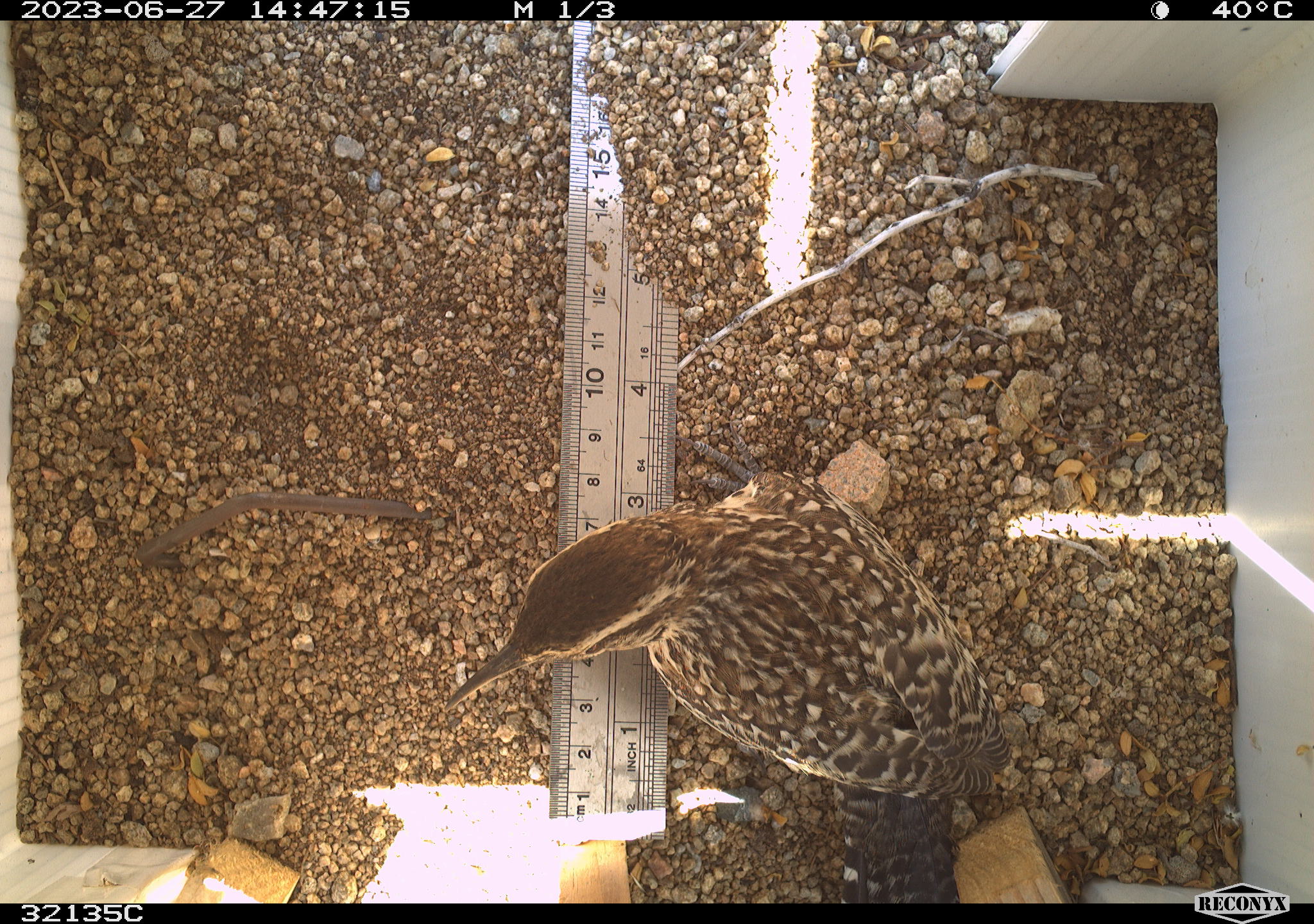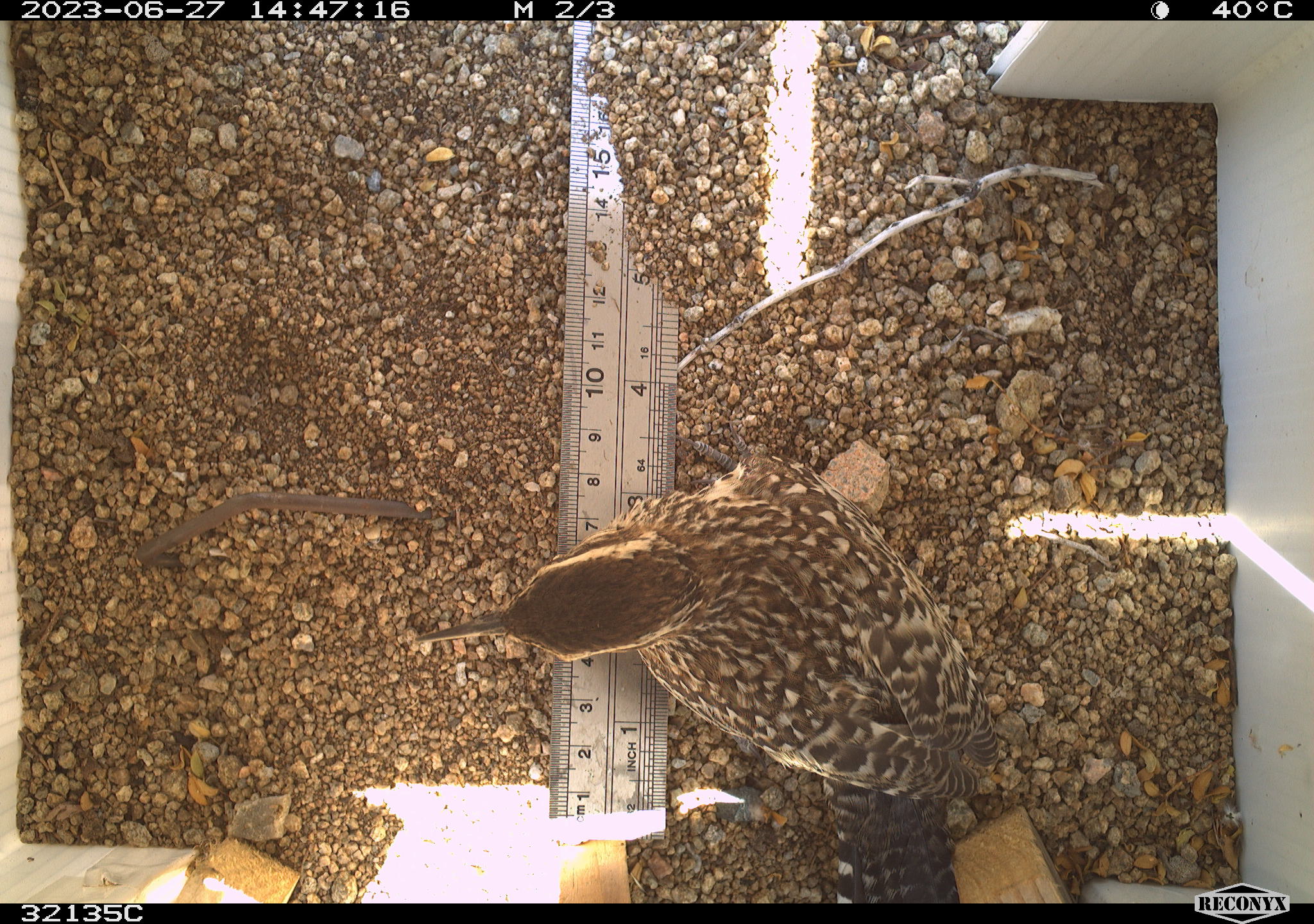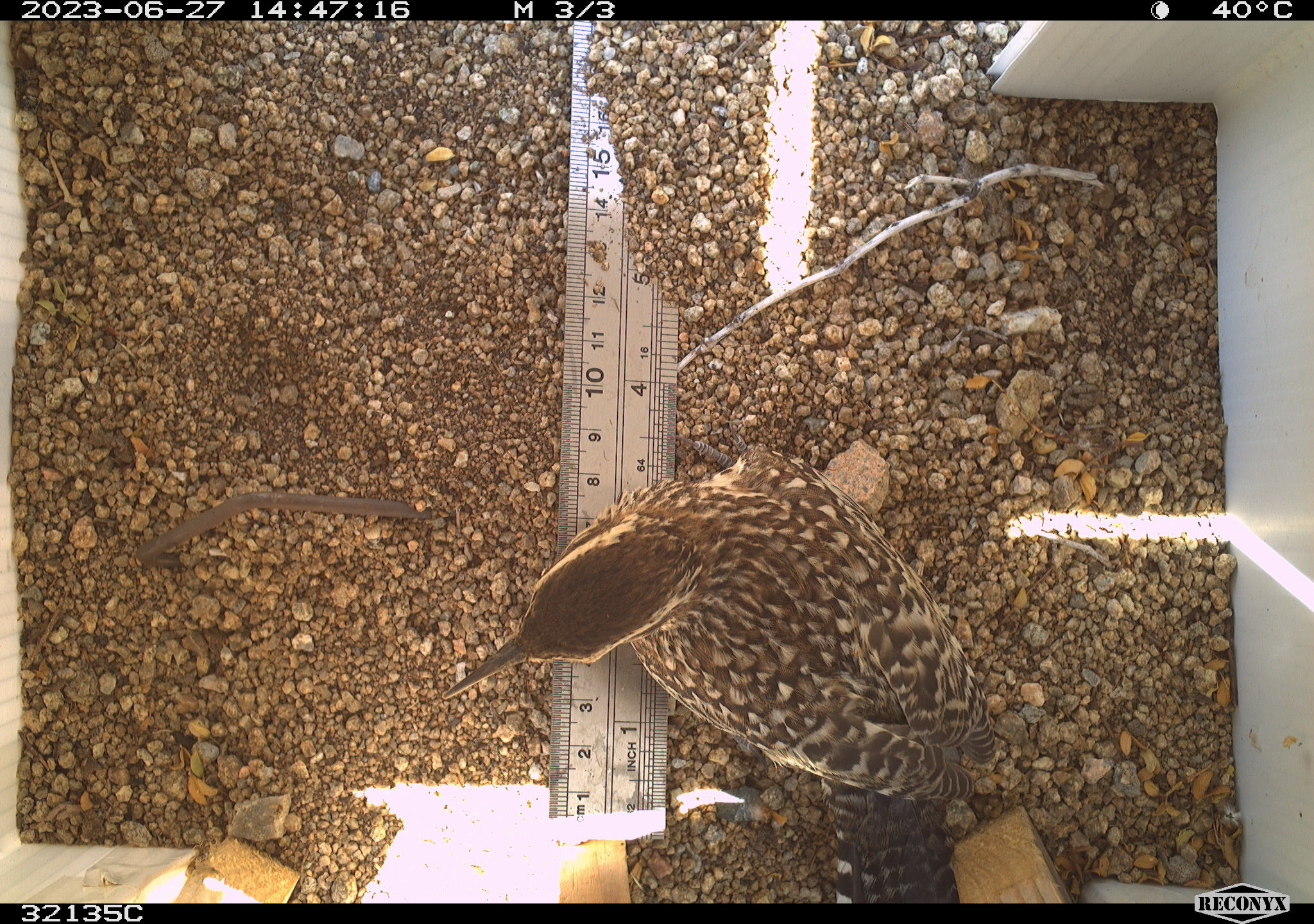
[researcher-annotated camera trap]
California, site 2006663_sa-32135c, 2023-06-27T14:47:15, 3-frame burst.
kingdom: Animalia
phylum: Chordata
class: Aves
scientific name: Aves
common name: bird